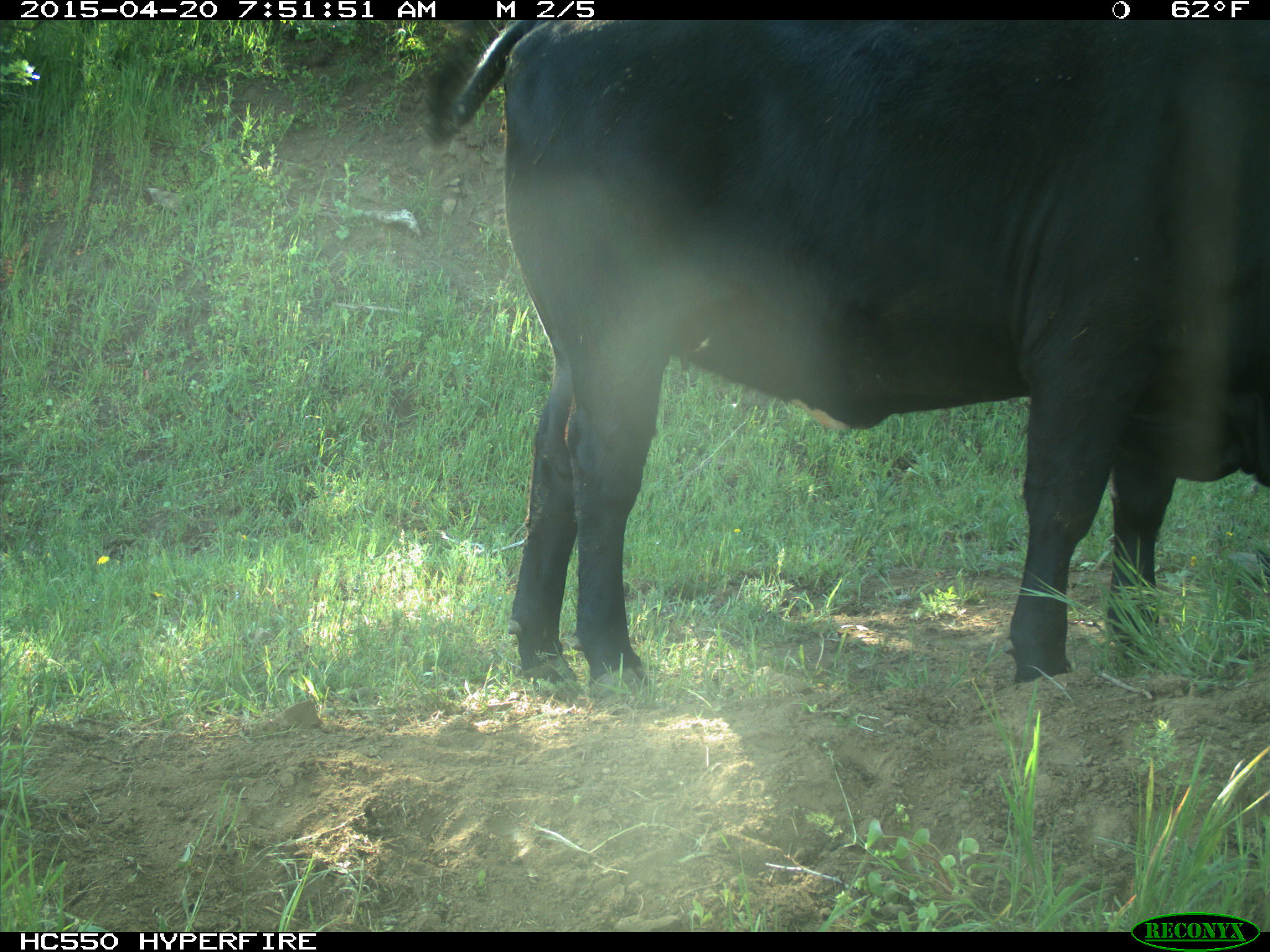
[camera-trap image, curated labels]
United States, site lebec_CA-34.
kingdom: Animalia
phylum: Chordata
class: Mammalia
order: Artiodactyla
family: Bovidae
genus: Bos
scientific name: Bos taurus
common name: domestic cow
Bos taurus (domestic cow).